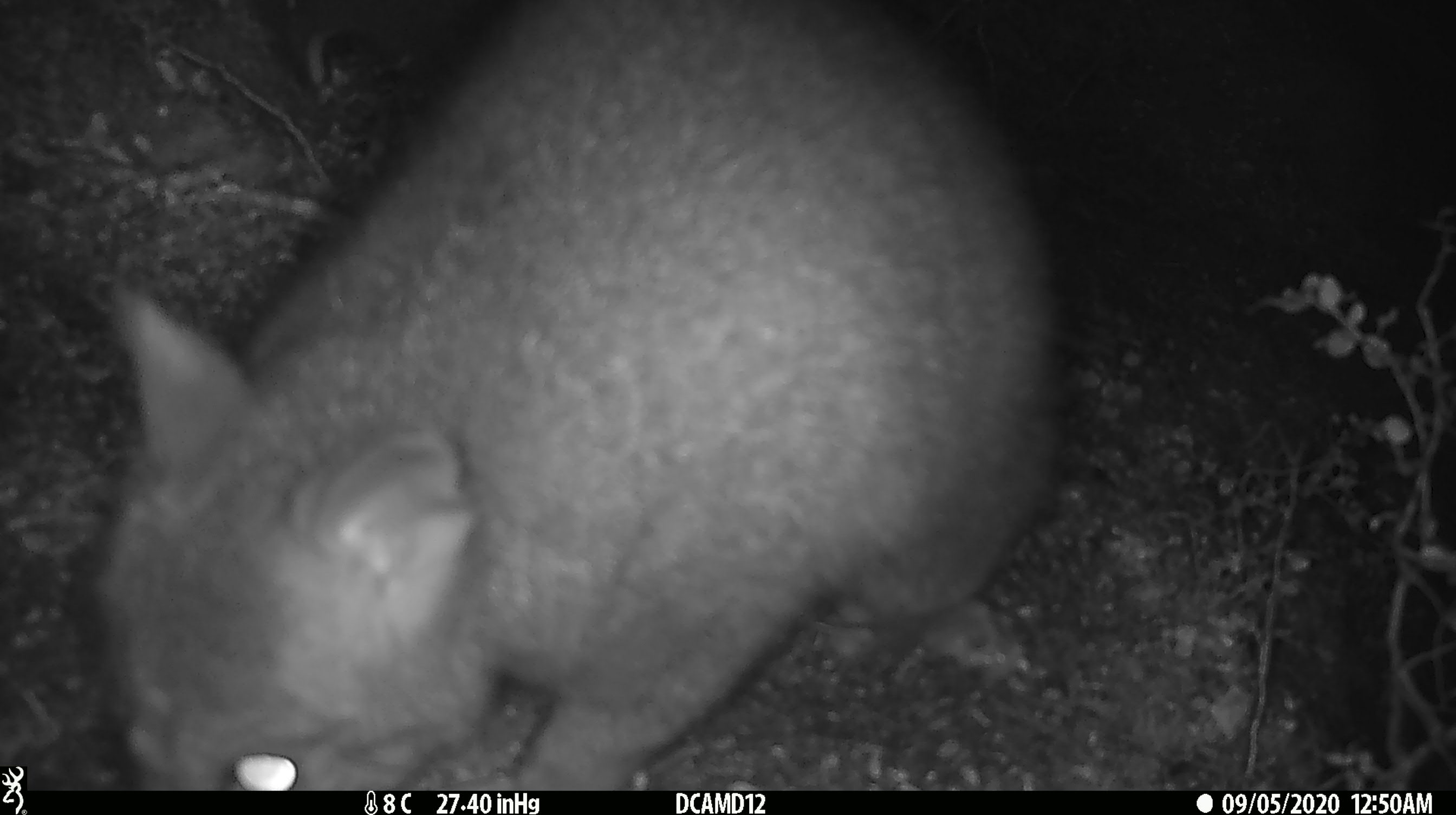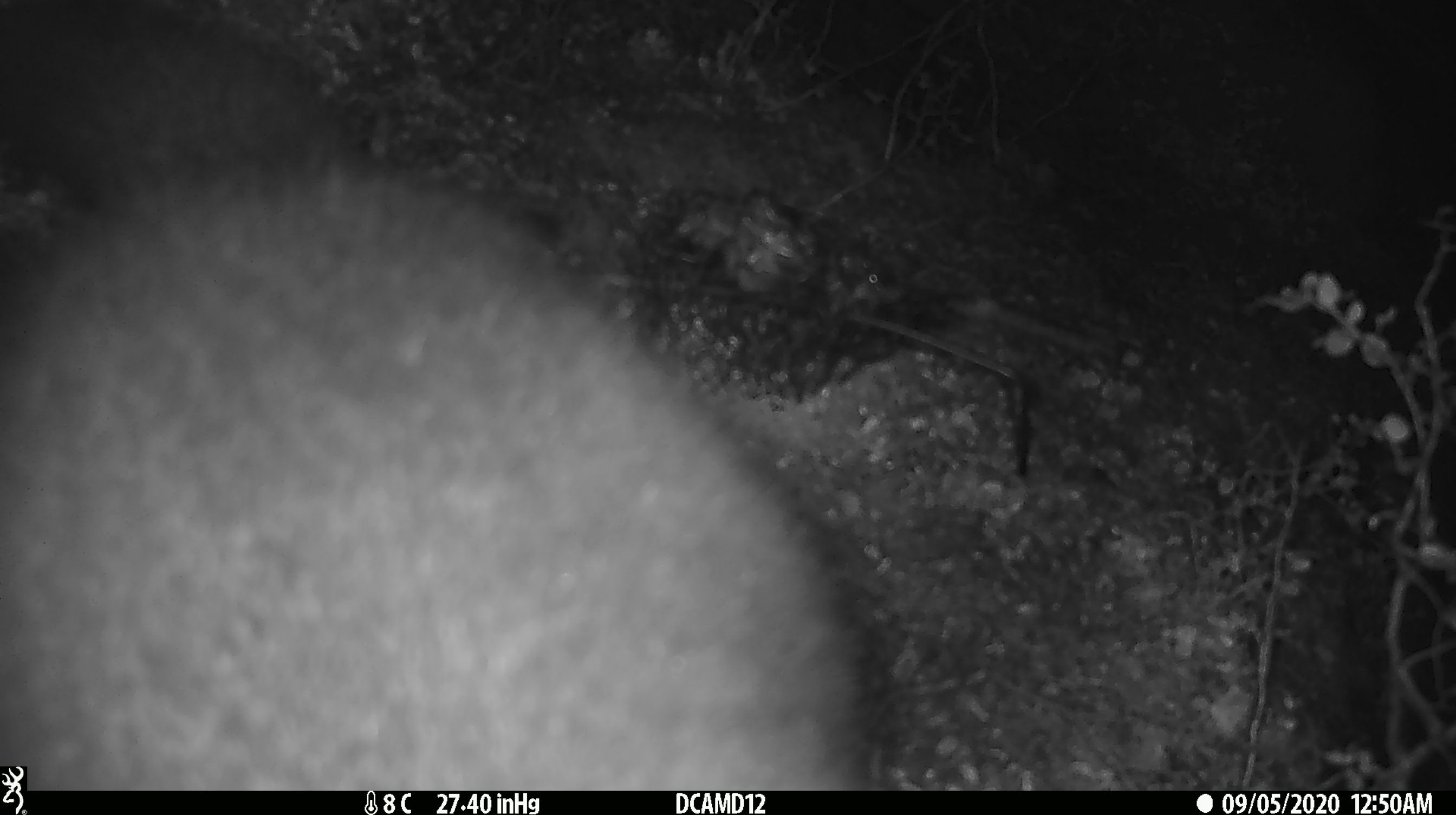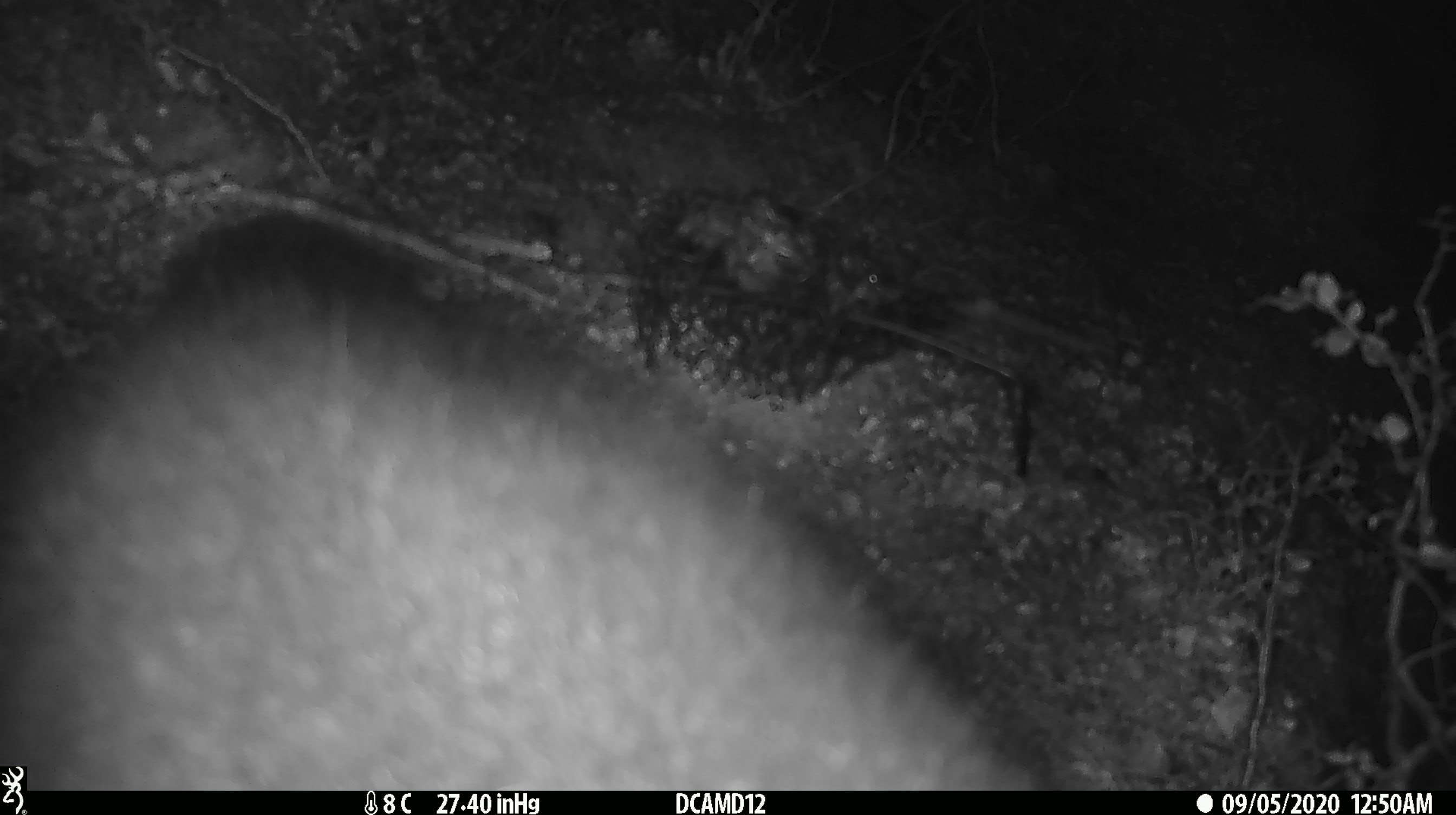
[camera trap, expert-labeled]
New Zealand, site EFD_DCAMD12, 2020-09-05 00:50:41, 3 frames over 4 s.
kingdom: Animalia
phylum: Chordata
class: Mammalia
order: Diprotodontia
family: Phalangeridae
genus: Trichosurus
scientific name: Trichosurus vulpecula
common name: common brushtail possum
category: possum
Possum (common brushtail possum) (Trichosurus vulpecula).